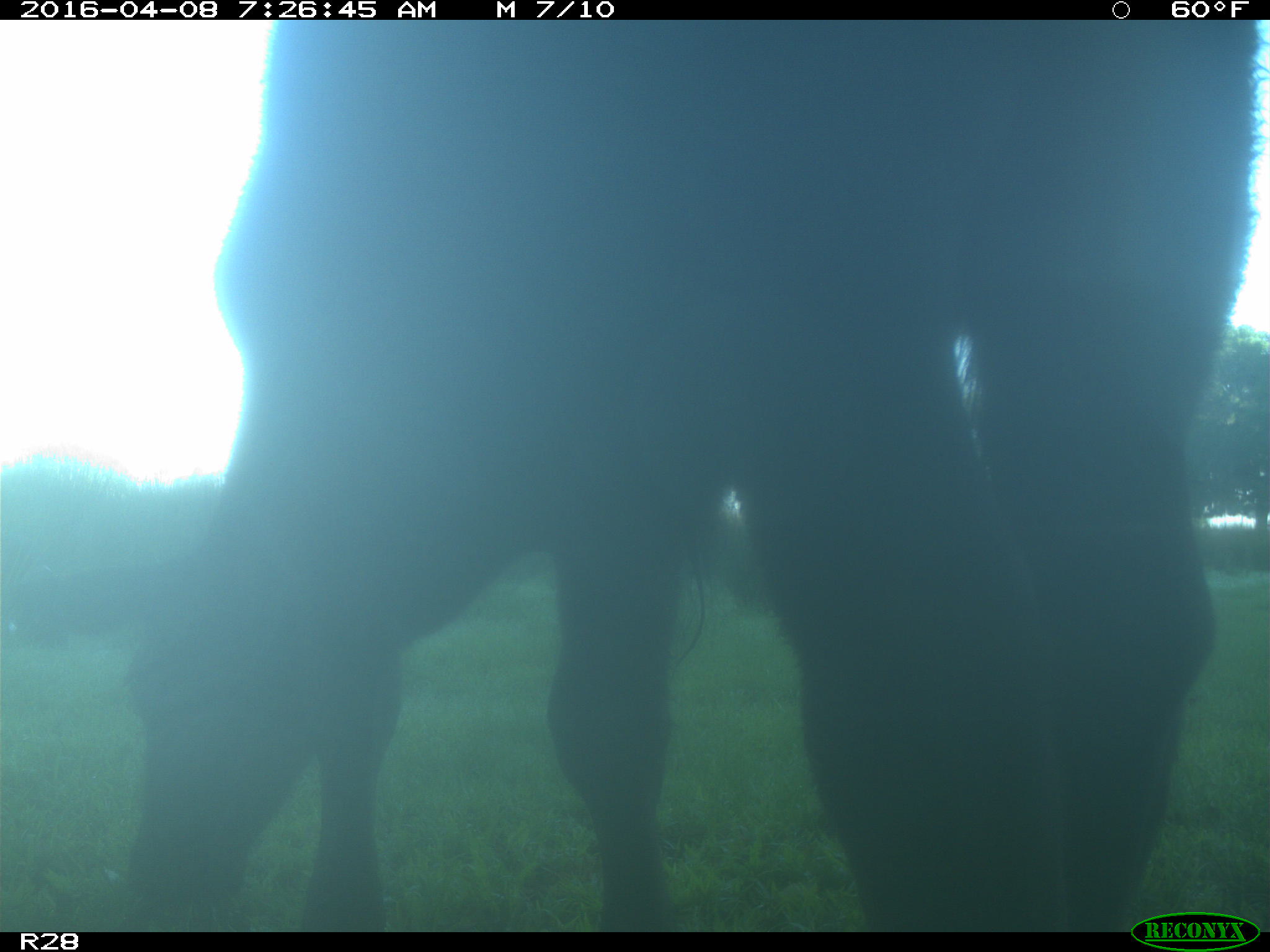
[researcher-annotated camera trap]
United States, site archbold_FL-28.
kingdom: Animalia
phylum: Chordata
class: Mammalia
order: Artiodactyla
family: Bovidae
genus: Bos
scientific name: Bos taurus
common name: domestic cow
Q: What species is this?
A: Bos taurus (domestic cow).